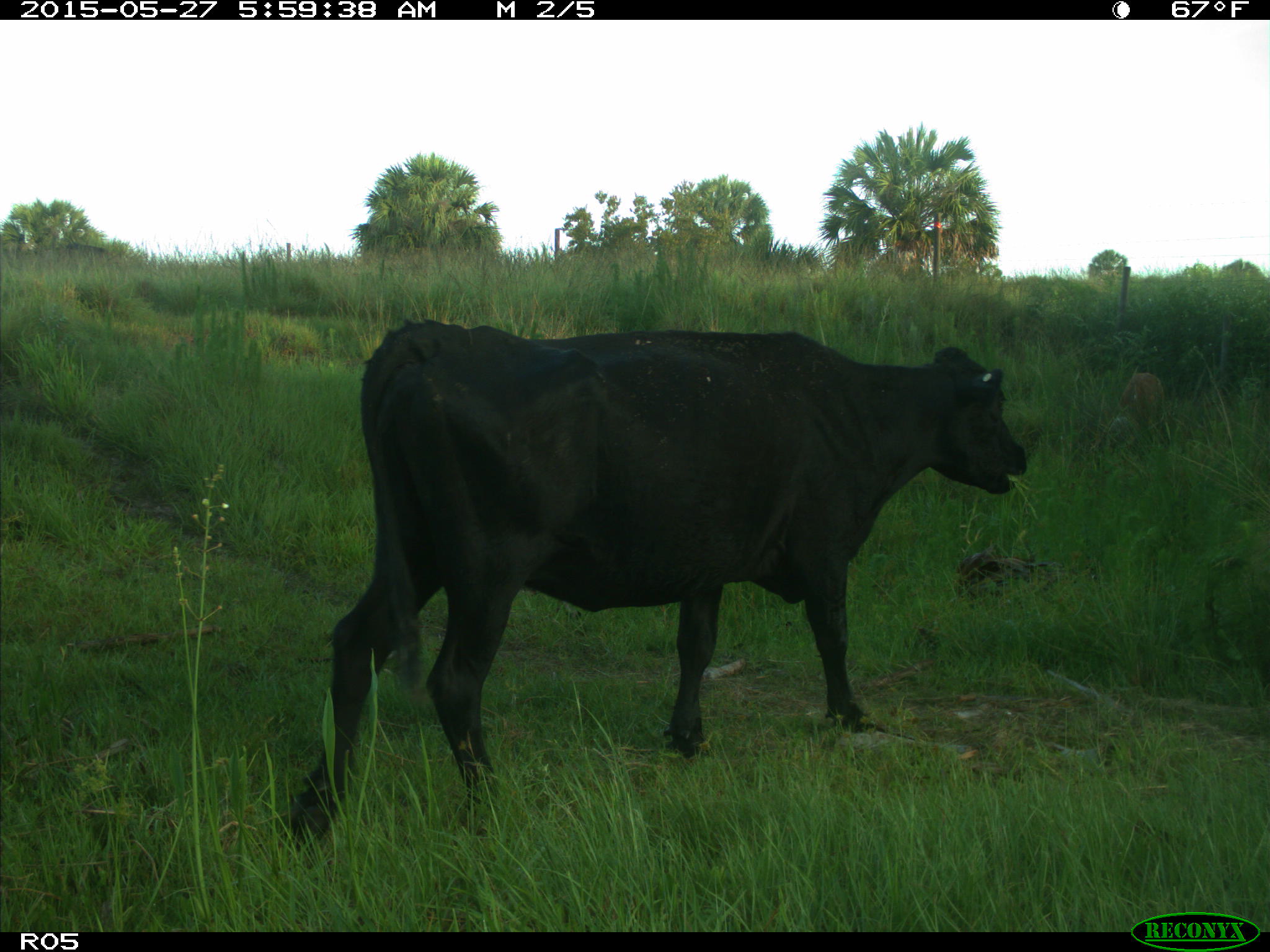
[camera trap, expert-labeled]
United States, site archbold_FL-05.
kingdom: Animalia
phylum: Chordata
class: Mammalia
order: Artiodactyla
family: Bovidae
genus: Bos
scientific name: Bos taurus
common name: domestic cow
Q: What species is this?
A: Bos taurus (domestic cow).